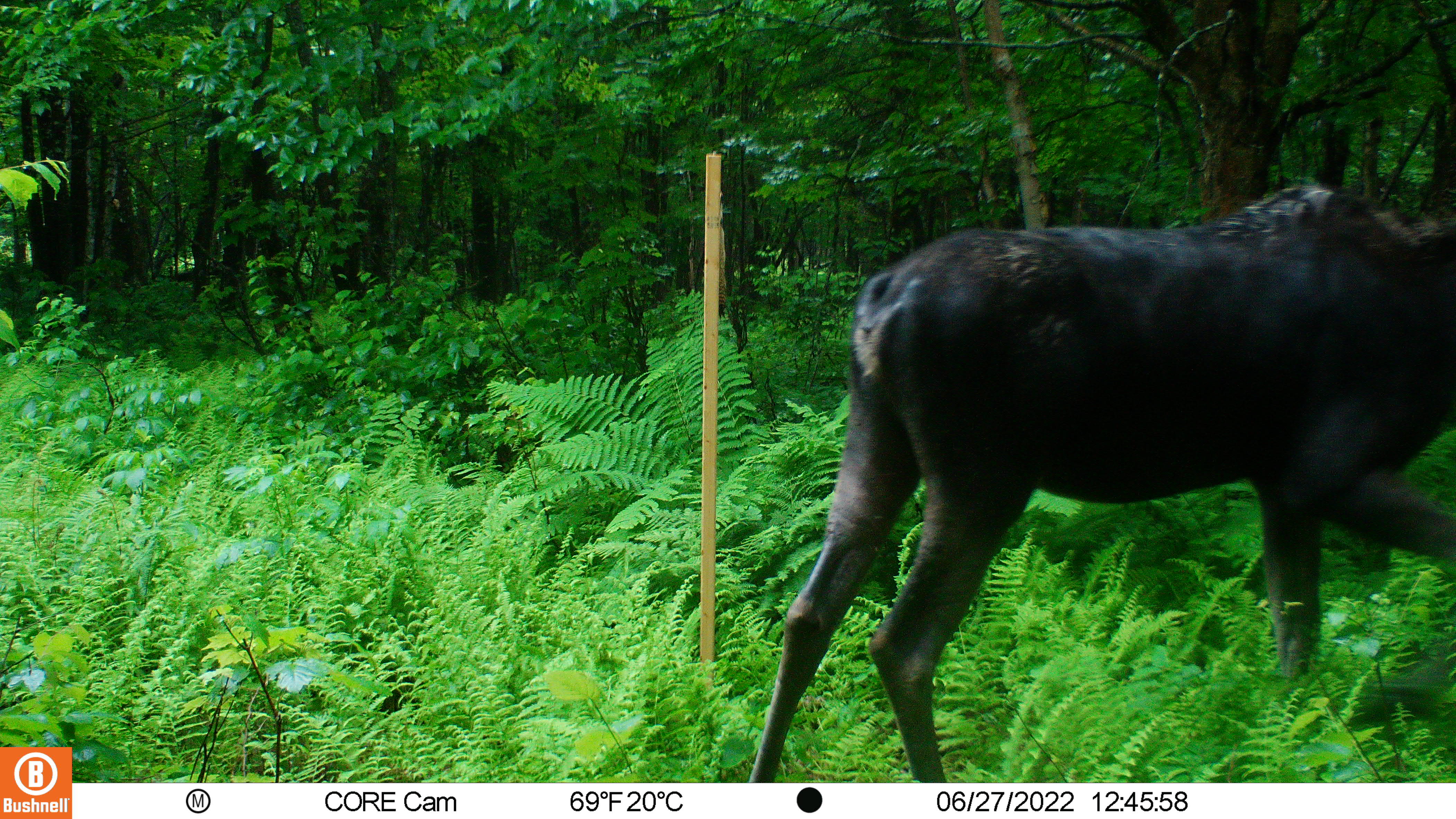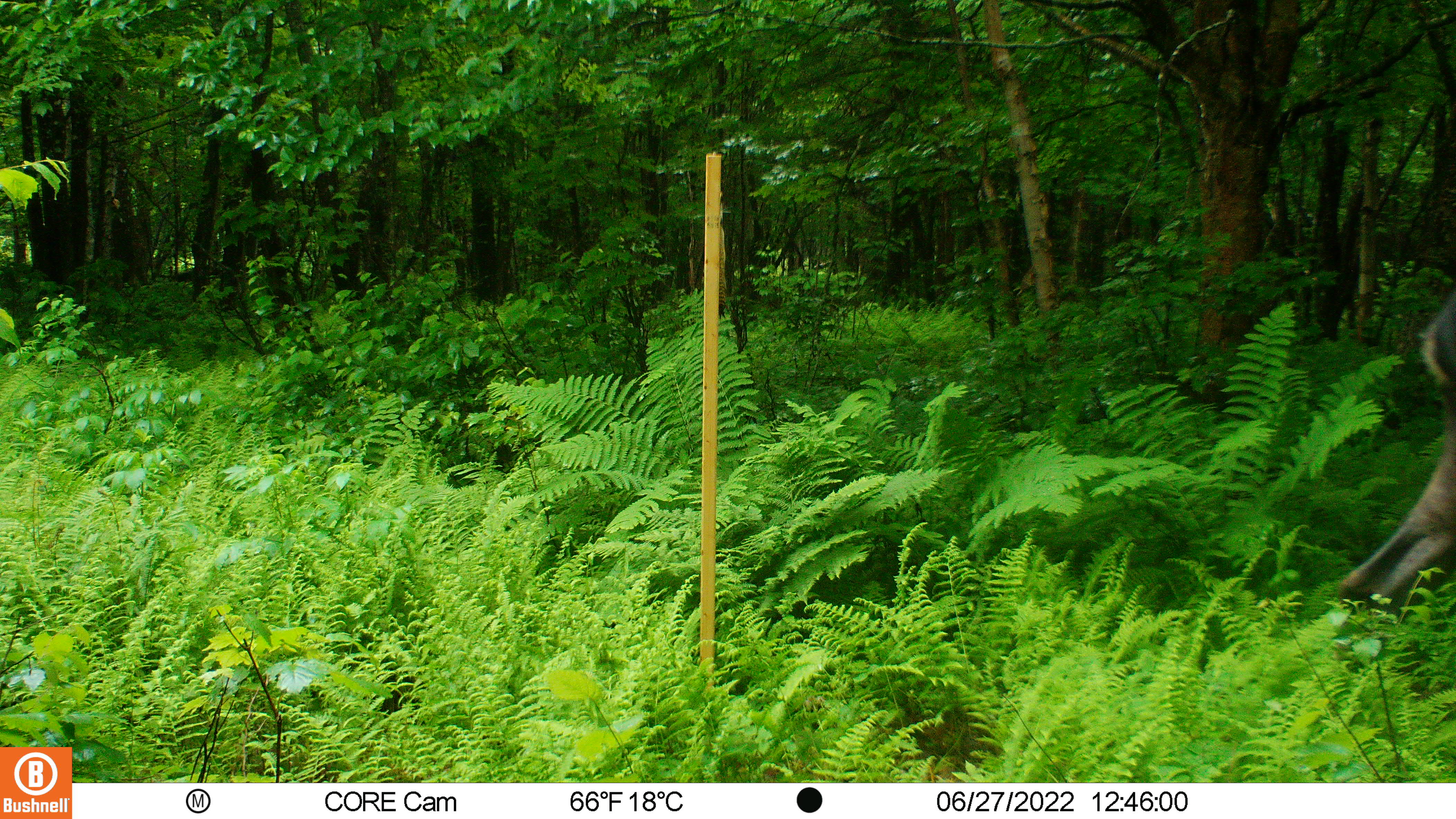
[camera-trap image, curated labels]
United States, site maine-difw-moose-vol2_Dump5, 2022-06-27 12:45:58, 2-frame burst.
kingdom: Animalia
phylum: Chordata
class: Mammalia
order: Artiodactyla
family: Cervidae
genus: Alces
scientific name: Alces alces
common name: moose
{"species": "moose (Alces alces)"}